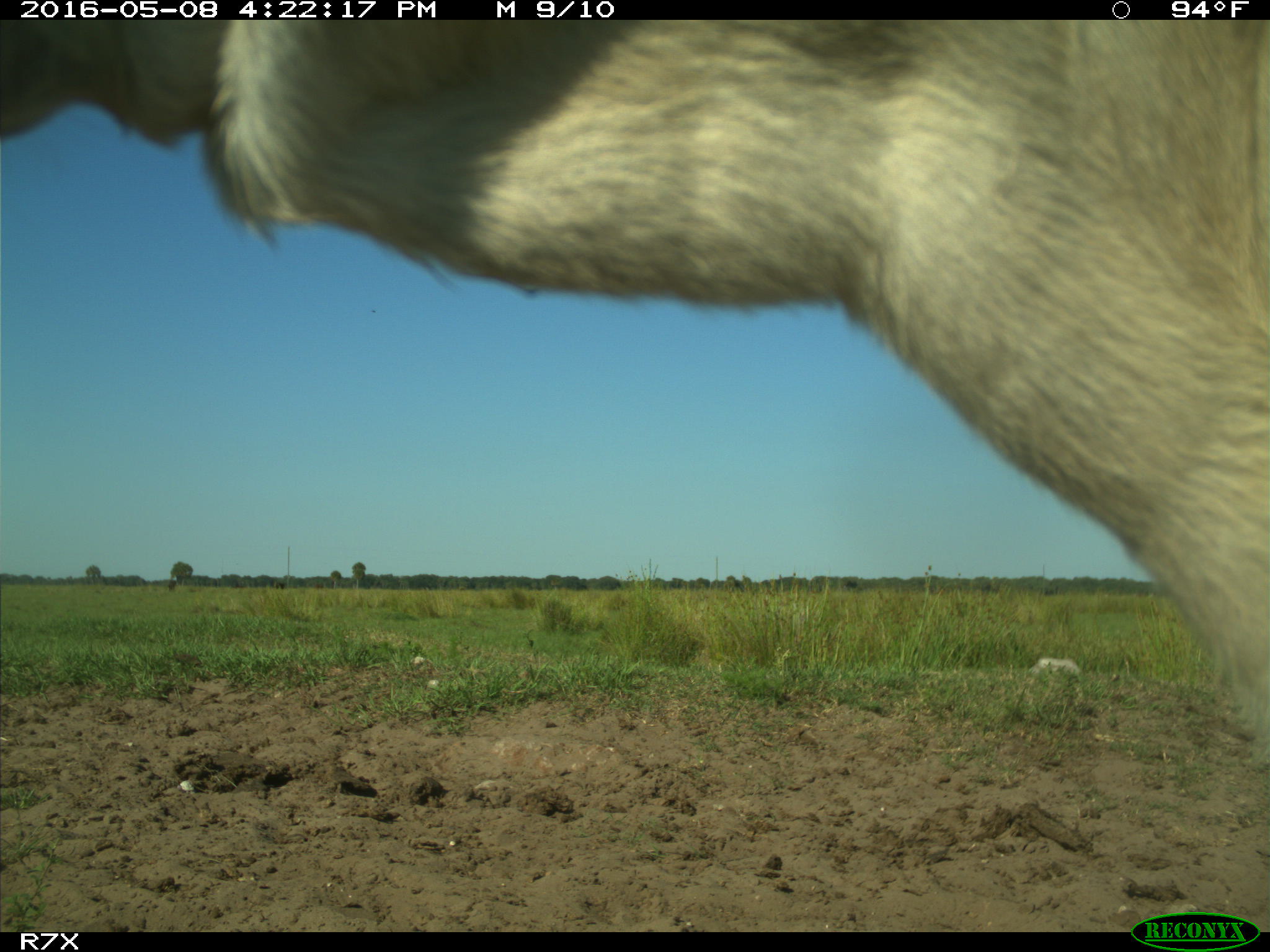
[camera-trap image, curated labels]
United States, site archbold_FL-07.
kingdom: Animalia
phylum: Chordata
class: Mammalia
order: Artiodactyla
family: Bovidae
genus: Bos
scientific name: Bos taurus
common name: domestic cow